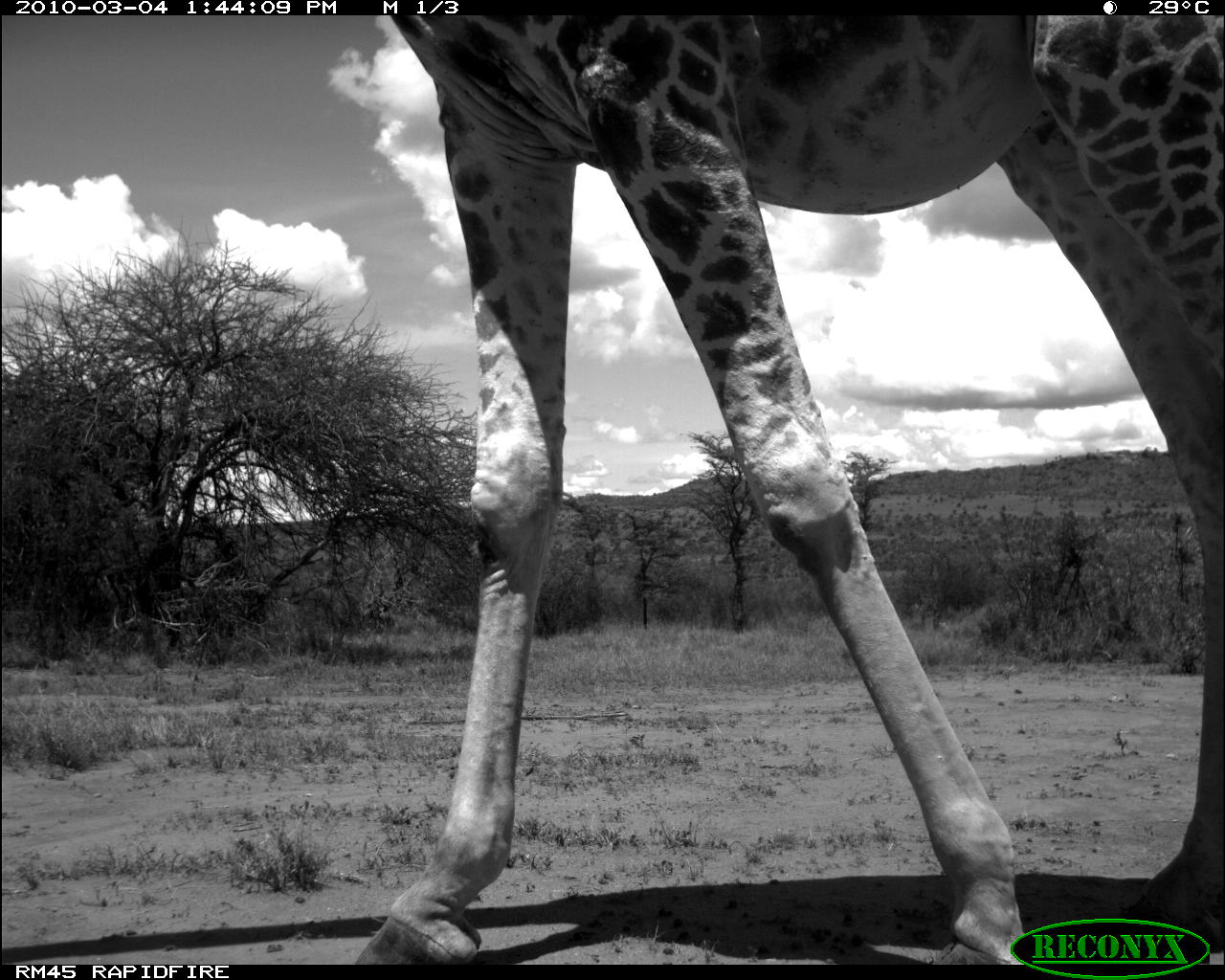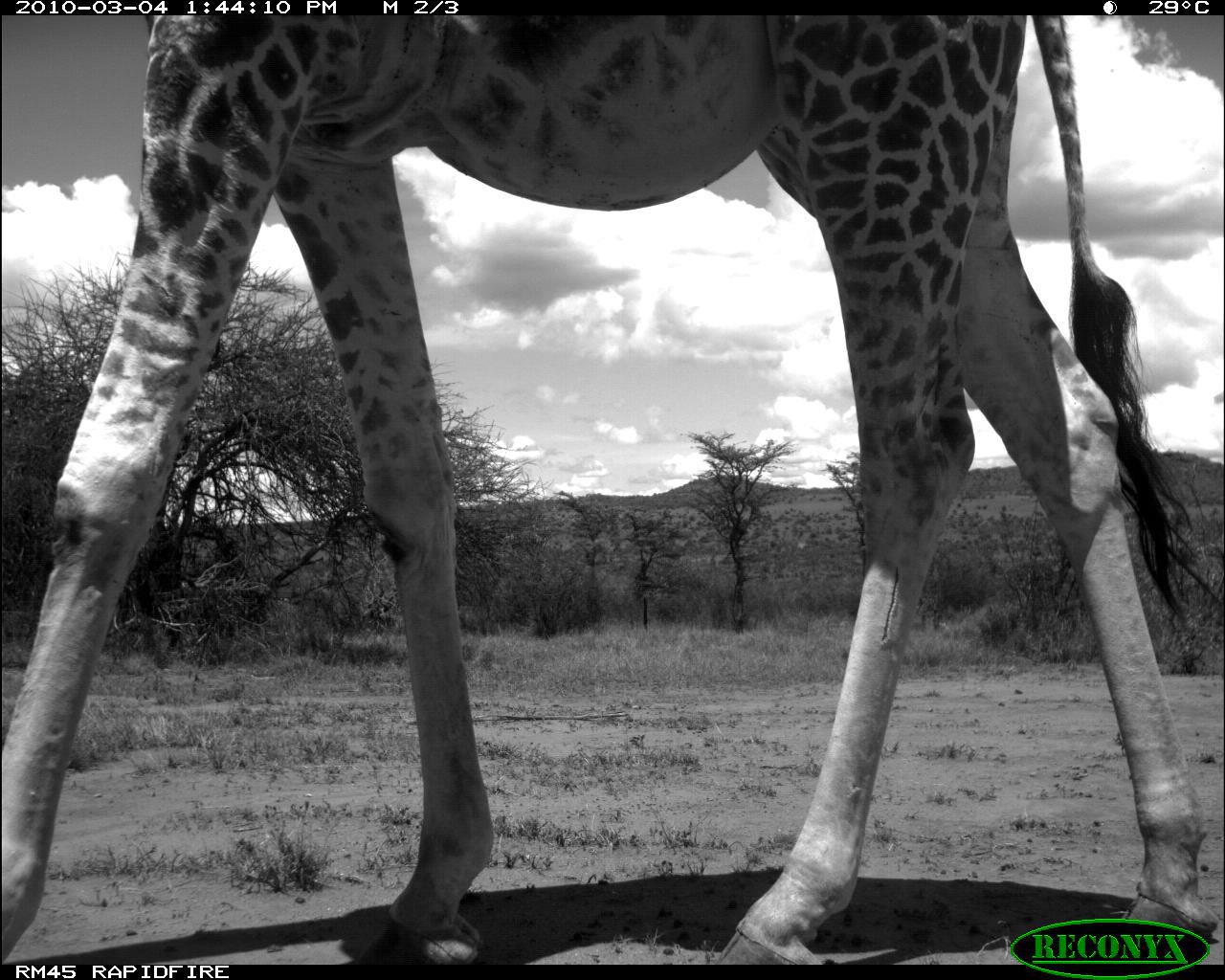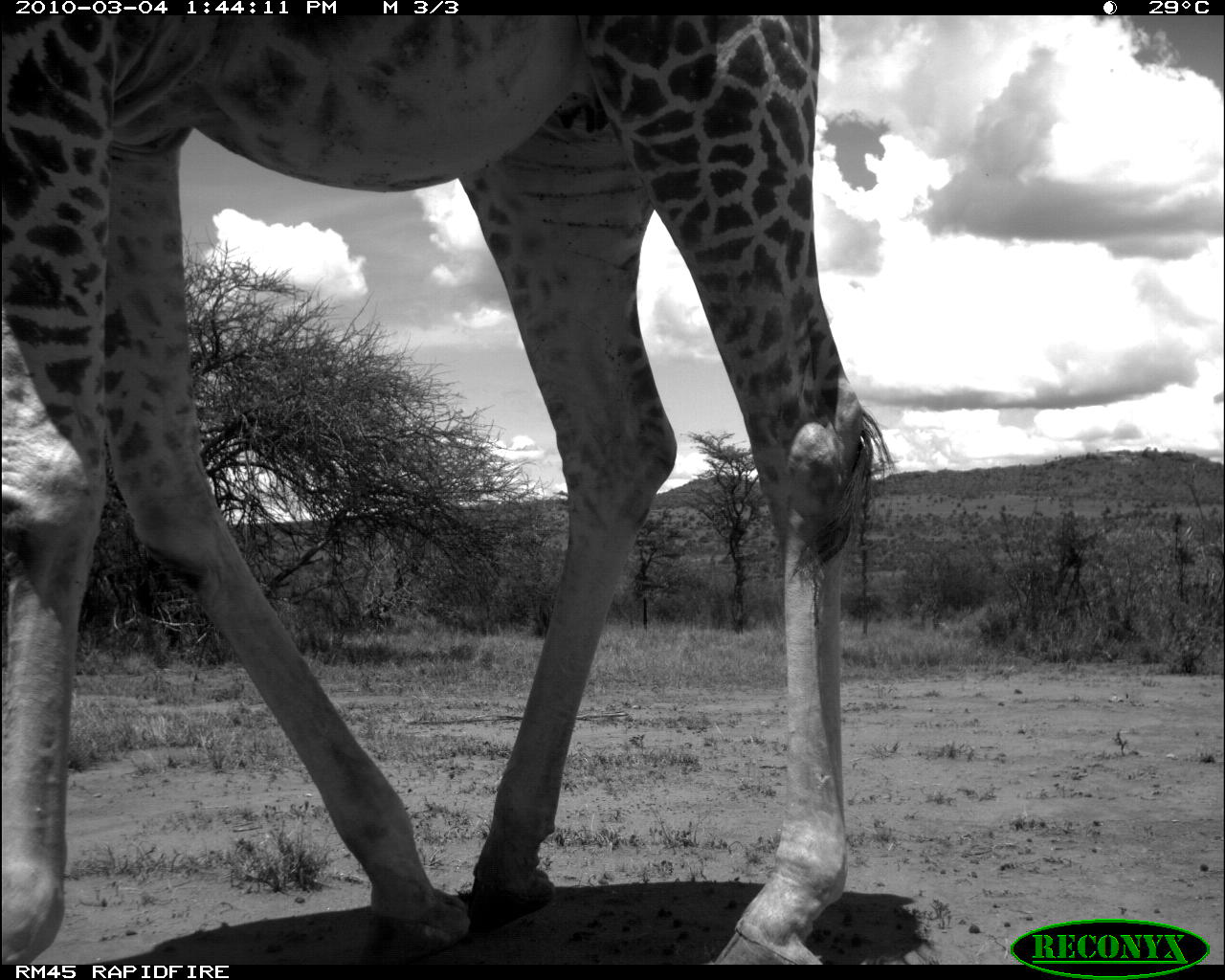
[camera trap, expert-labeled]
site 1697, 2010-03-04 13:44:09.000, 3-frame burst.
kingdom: Animalia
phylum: Chordata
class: Mammalia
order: Artiodactyla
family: Giraffidae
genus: Giraffa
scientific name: Giraffa camelopardalis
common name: giraffe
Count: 1.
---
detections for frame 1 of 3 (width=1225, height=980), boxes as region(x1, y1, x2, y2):
giraffa camelopardalis: region(350, 6, 1222, 975)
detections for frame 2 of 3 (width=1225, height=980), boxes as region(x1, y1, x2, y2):
giraffa camelopardalis: region(0, 15, 1217, 962)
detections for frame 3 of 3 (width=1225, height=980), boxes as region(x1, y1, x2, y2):
giraffa camelopardalis: region(0, 6, 895, 966)